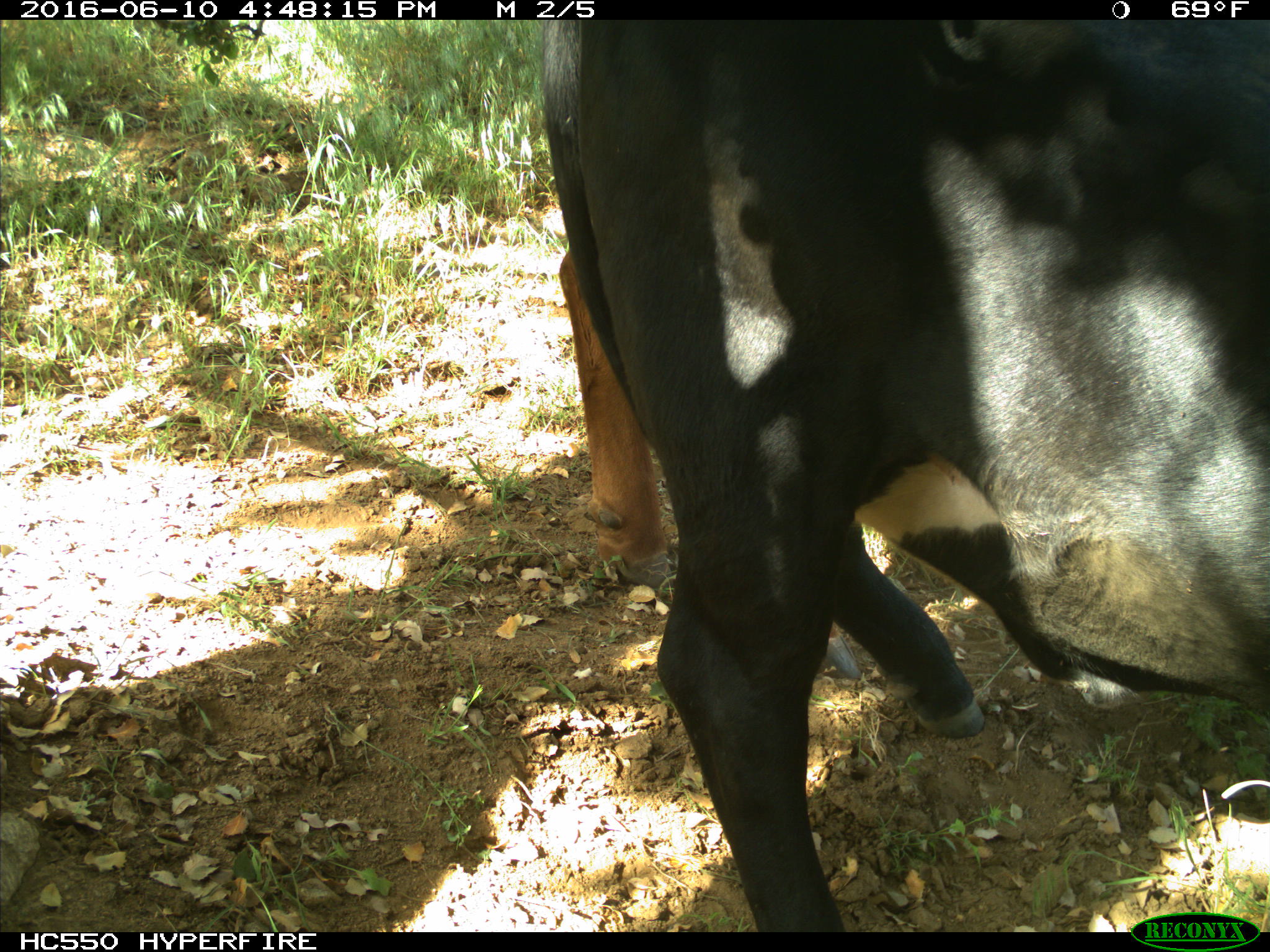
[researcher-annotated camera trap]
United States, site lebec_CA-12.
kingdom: Animalia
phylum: Chordata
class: Mammalia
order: Artiodactyla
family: Bovidae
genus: Bos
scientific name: Bos taurus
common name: domestic cow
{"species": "Bos taurus (domestic cow)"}